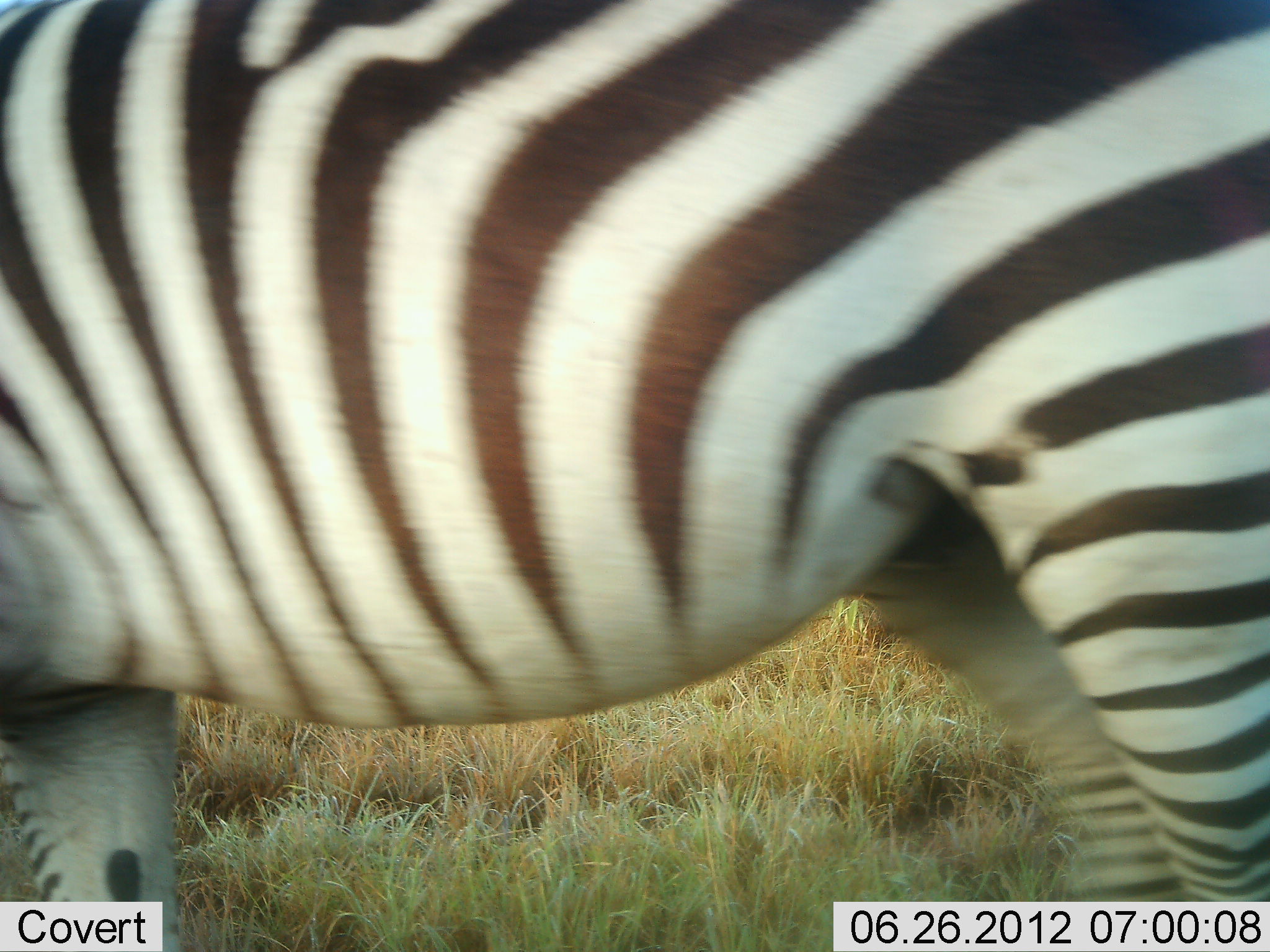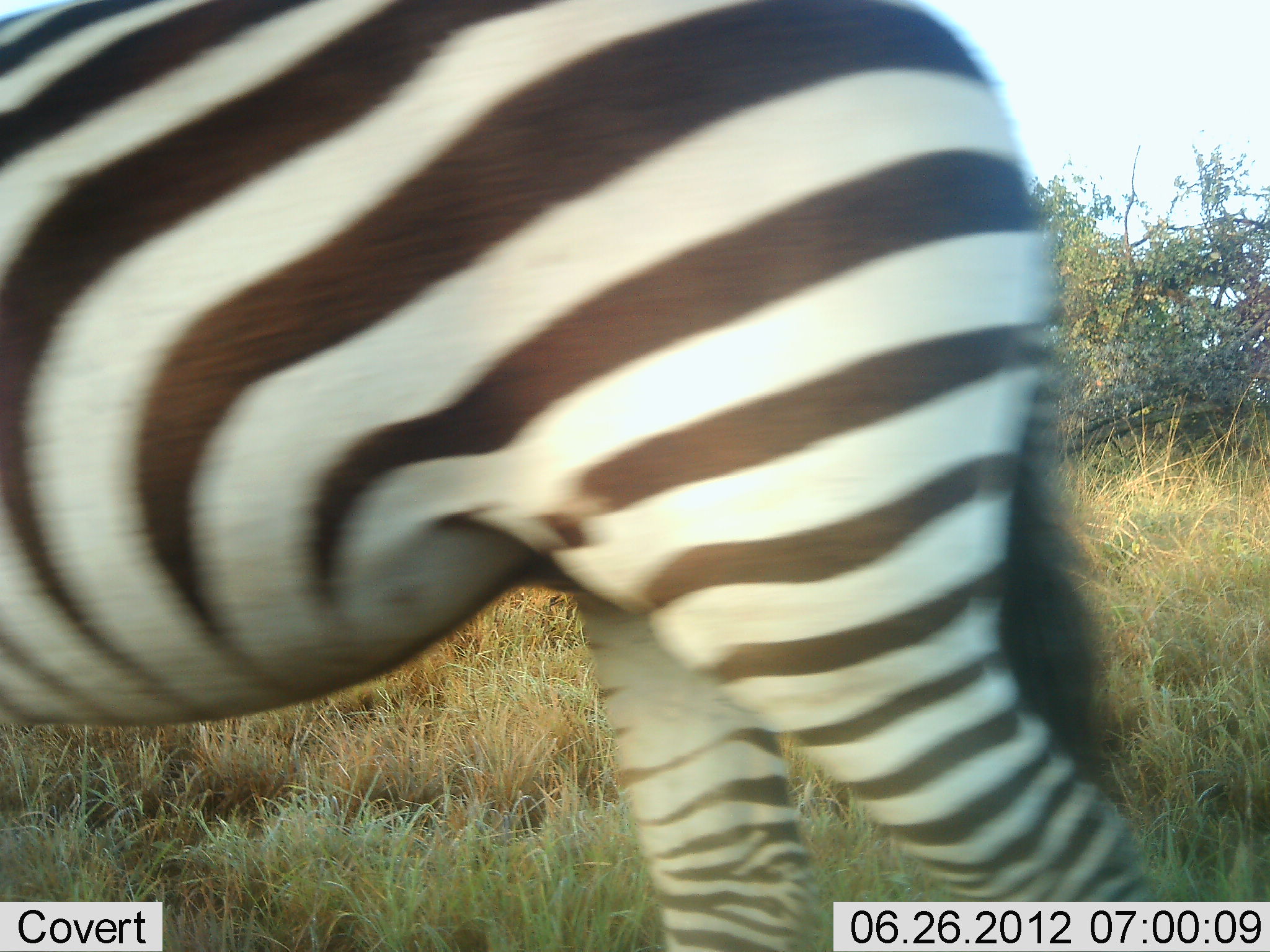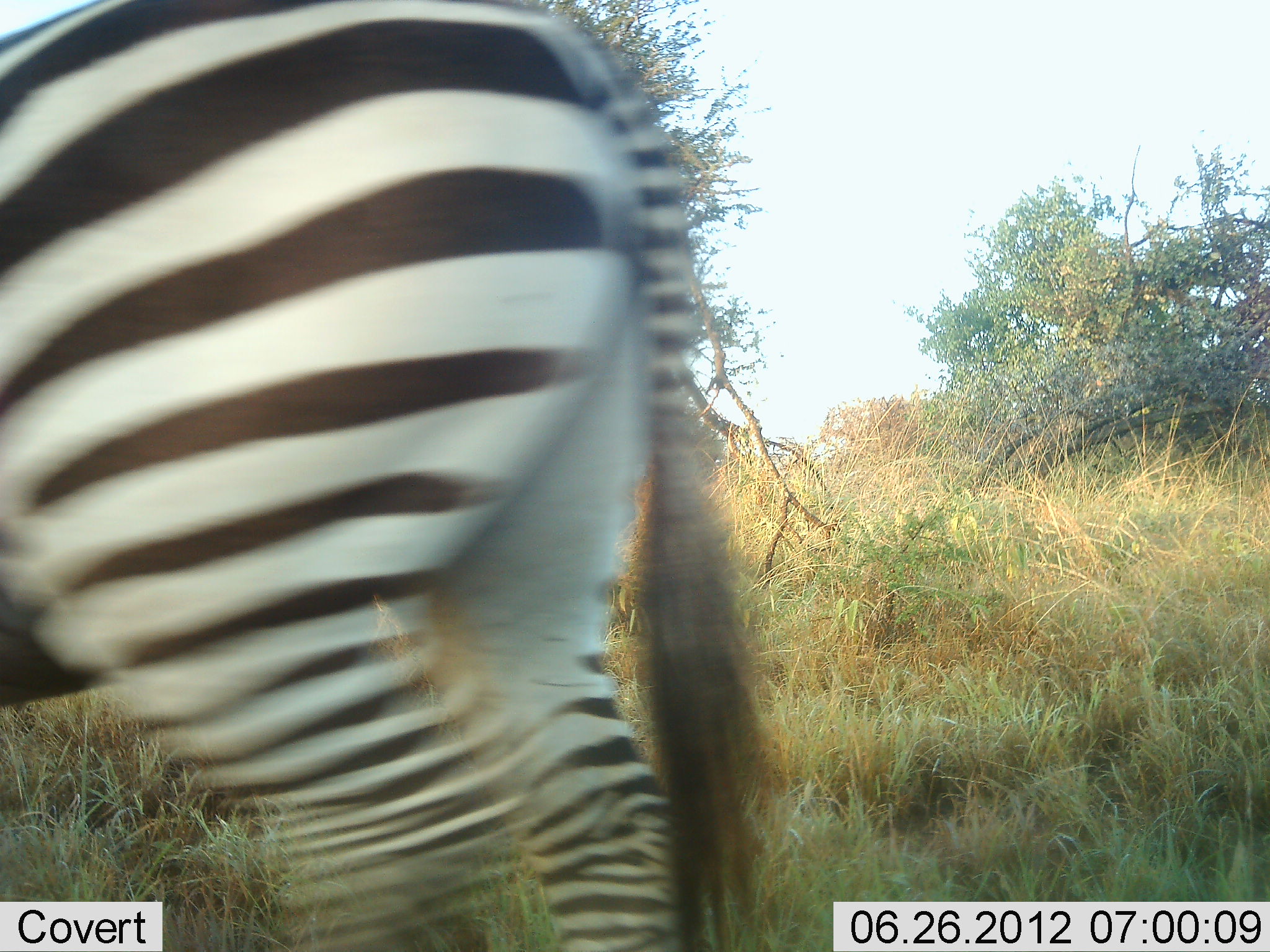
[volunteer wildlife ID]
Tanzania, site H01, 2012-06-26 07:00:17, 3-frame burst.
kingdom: Animalia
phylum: Chordata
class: Mammalia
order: Perissodactyla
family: Equidae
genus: Equus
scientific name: Equus quagga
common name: plains zebra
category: zebra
Zebra (plains zebra) (Equus quagga), count 1. Behavior (volunteer vote fractions): standing 0%, resting 0%, moving 100%, interacting 0%. Young present (vote fraction): 0%. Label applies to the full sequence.